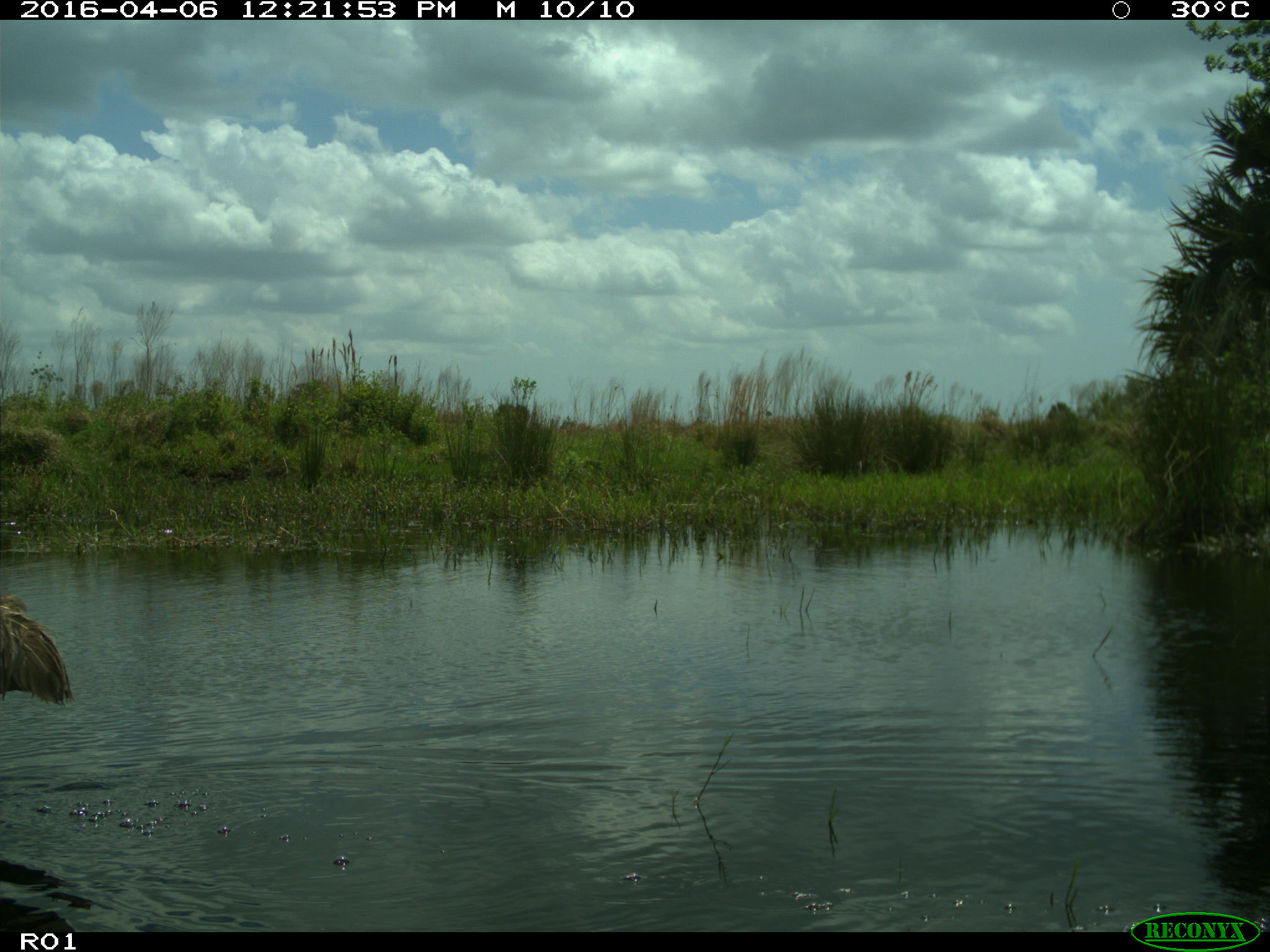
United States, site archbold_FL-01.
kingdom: Animalia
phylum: Chordata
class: Aves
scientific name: Aves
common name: birds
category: unidentified bird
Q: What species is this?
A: Unidentified bird (birds) (Aves).